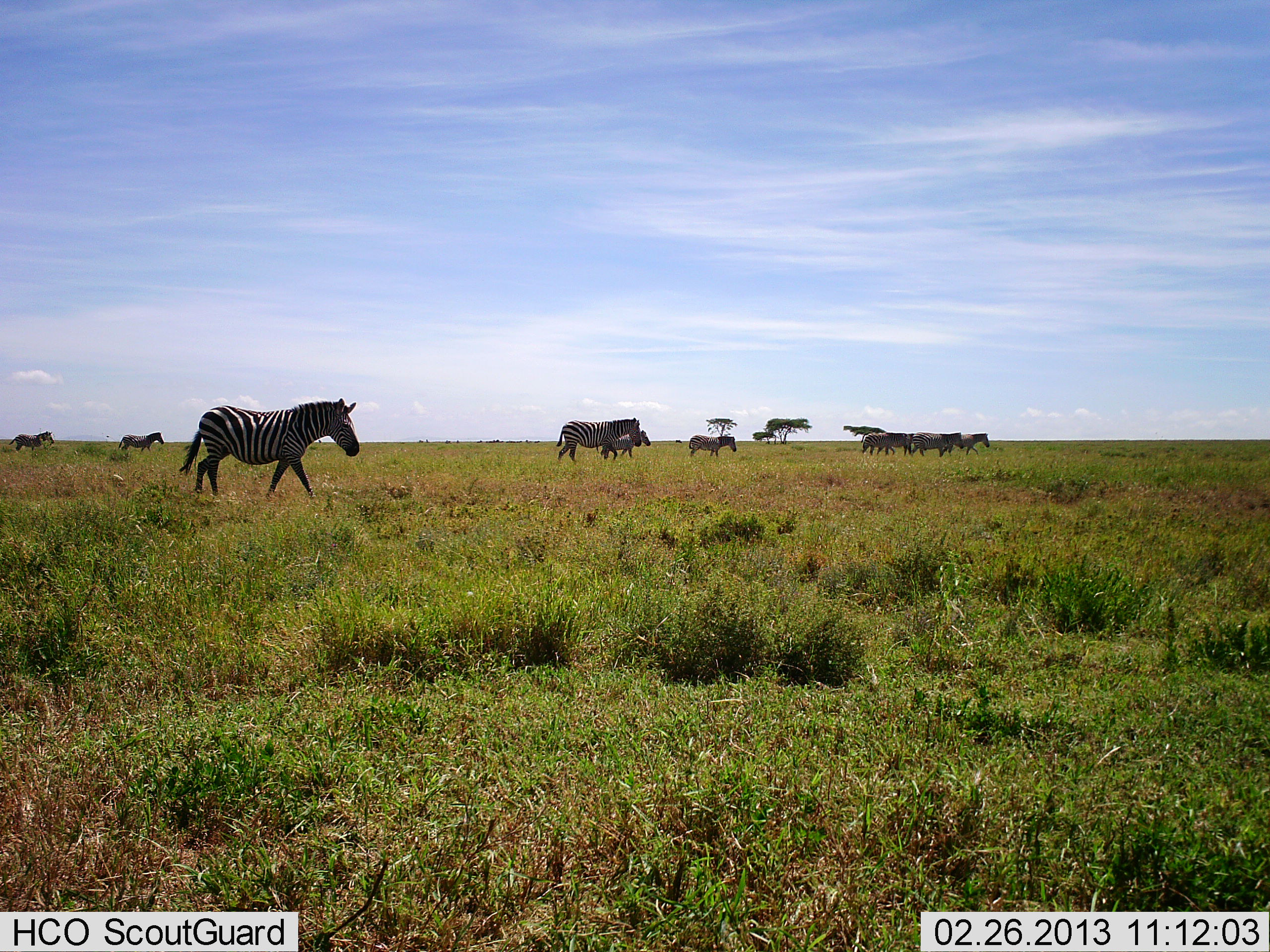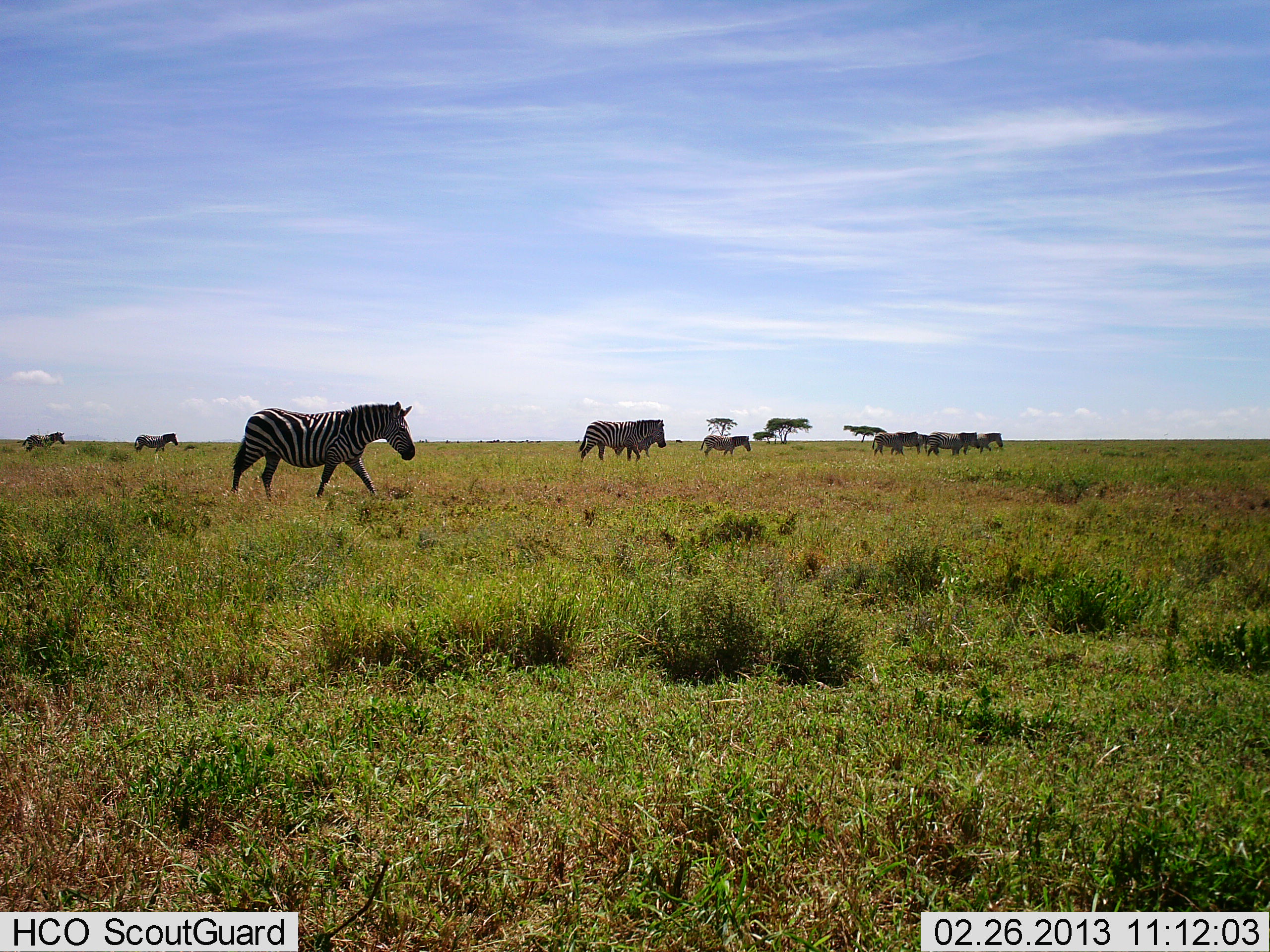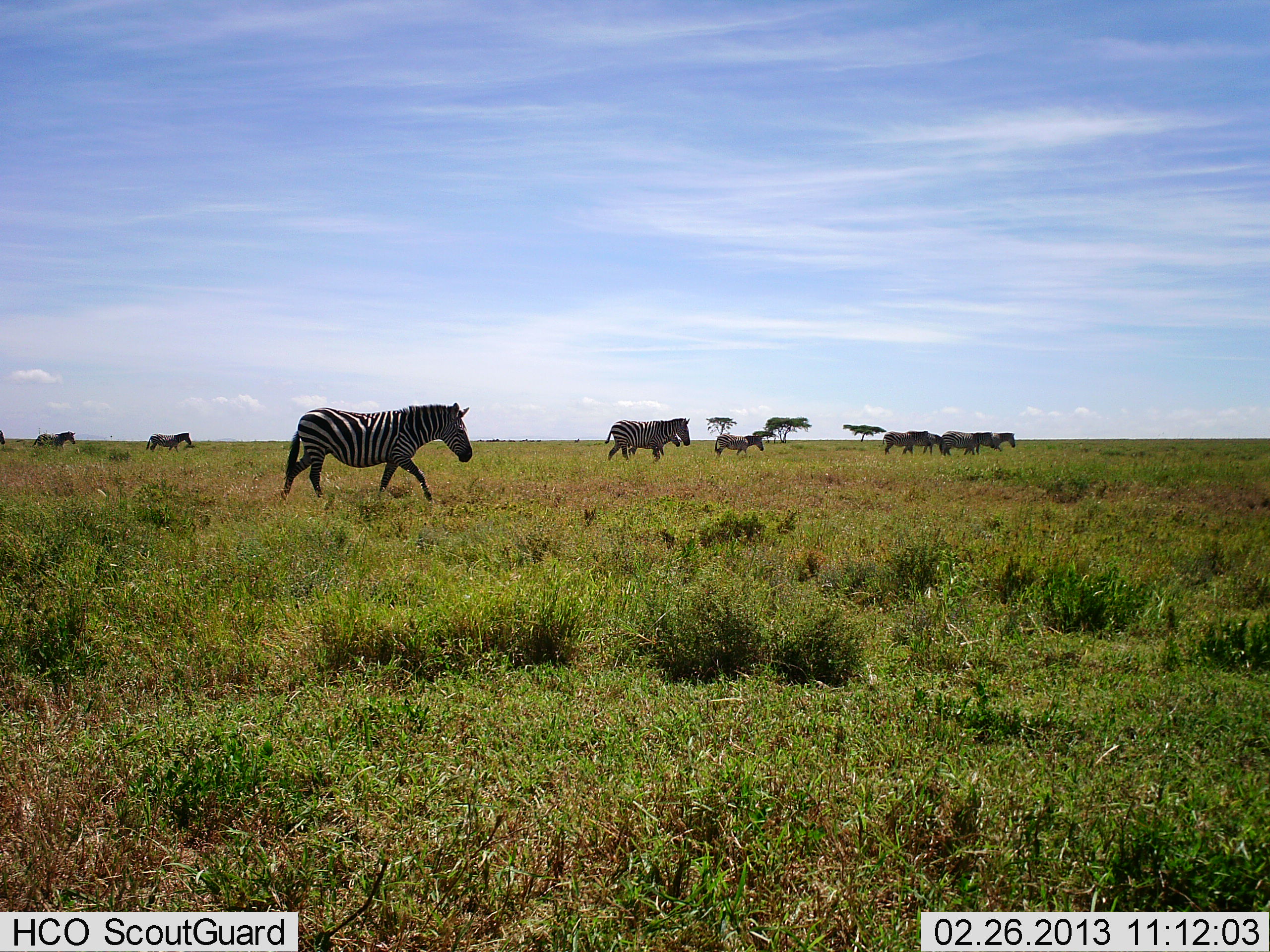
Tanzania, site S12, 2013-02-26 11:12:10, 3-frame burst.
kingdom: Animalia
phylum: Chordata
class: Mammalia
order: Perissodactyla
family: Equidae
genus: Equus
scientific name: Equus quagga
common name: plains zebra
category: zebra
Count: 10.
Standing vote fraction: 3%.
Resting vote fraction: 0%.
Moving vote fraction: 100%.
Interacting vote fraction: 3%.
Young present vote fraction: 3%.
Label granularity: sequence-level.